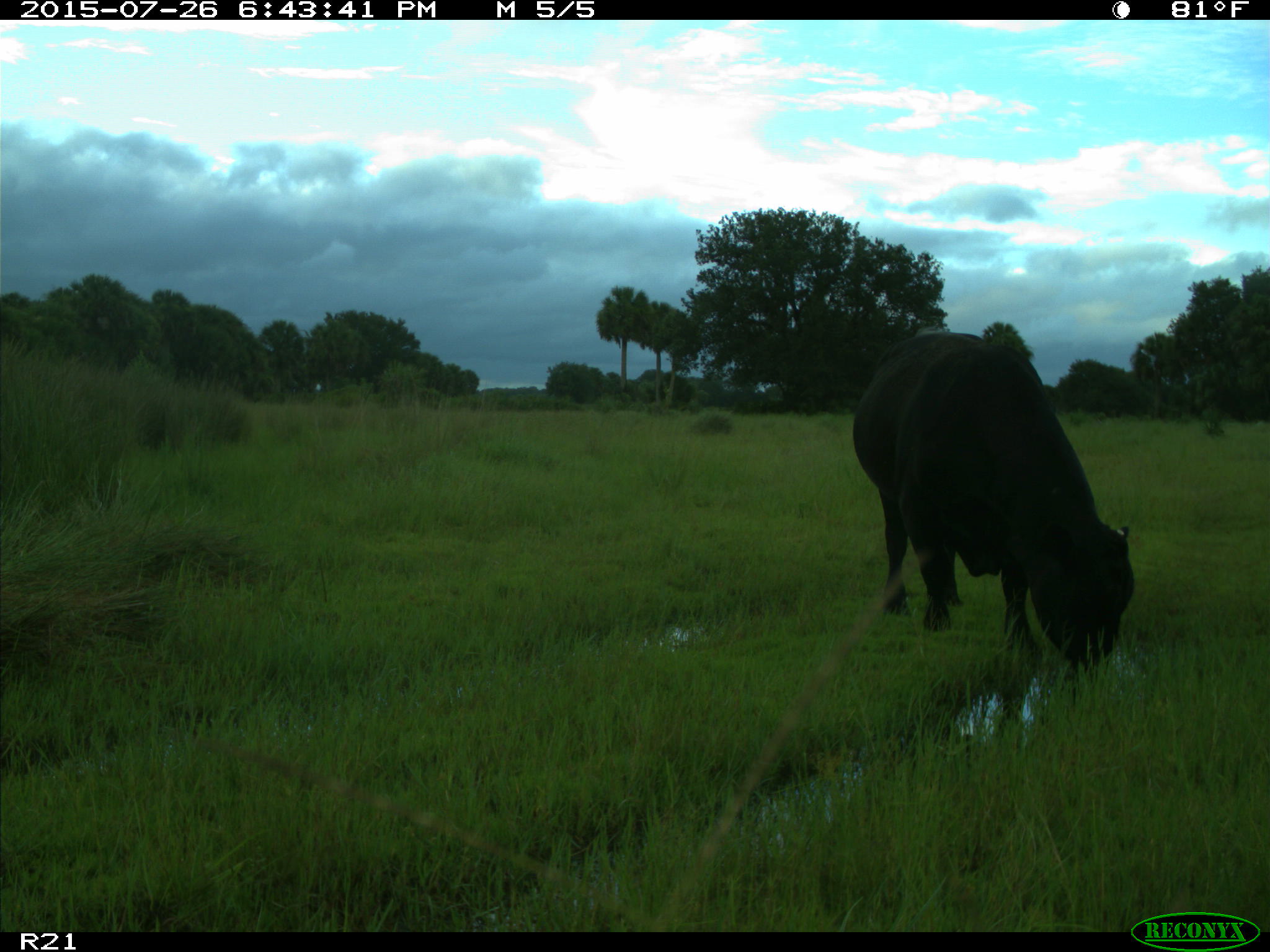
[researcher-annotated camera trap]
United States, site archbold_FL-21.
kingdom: Animalia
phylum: Chordata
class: Mammalia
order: Artiodactyla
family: Bovidae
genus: Bos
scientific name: Bos taurus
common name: domestic cow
Bos taurus (domestic cow).